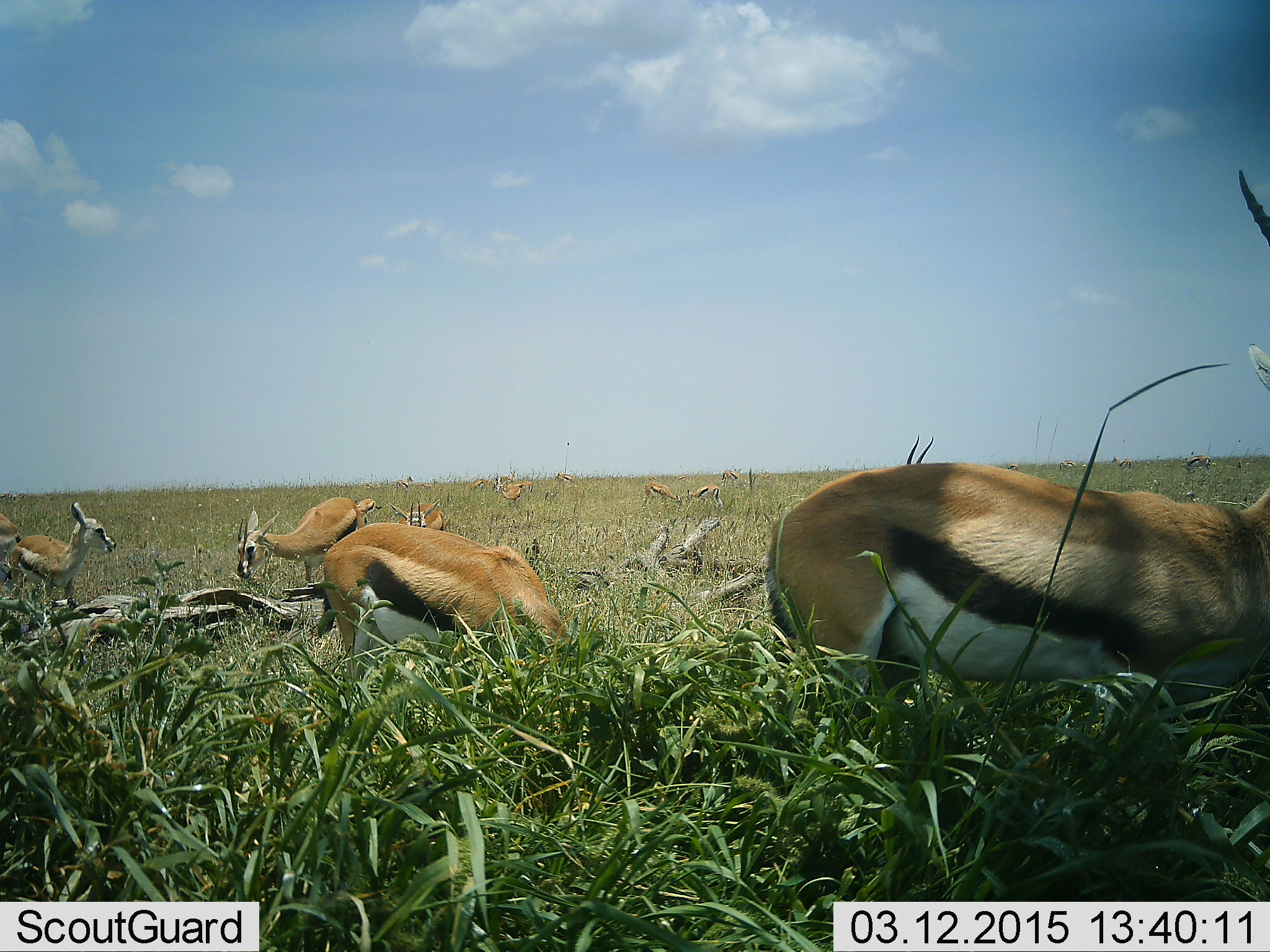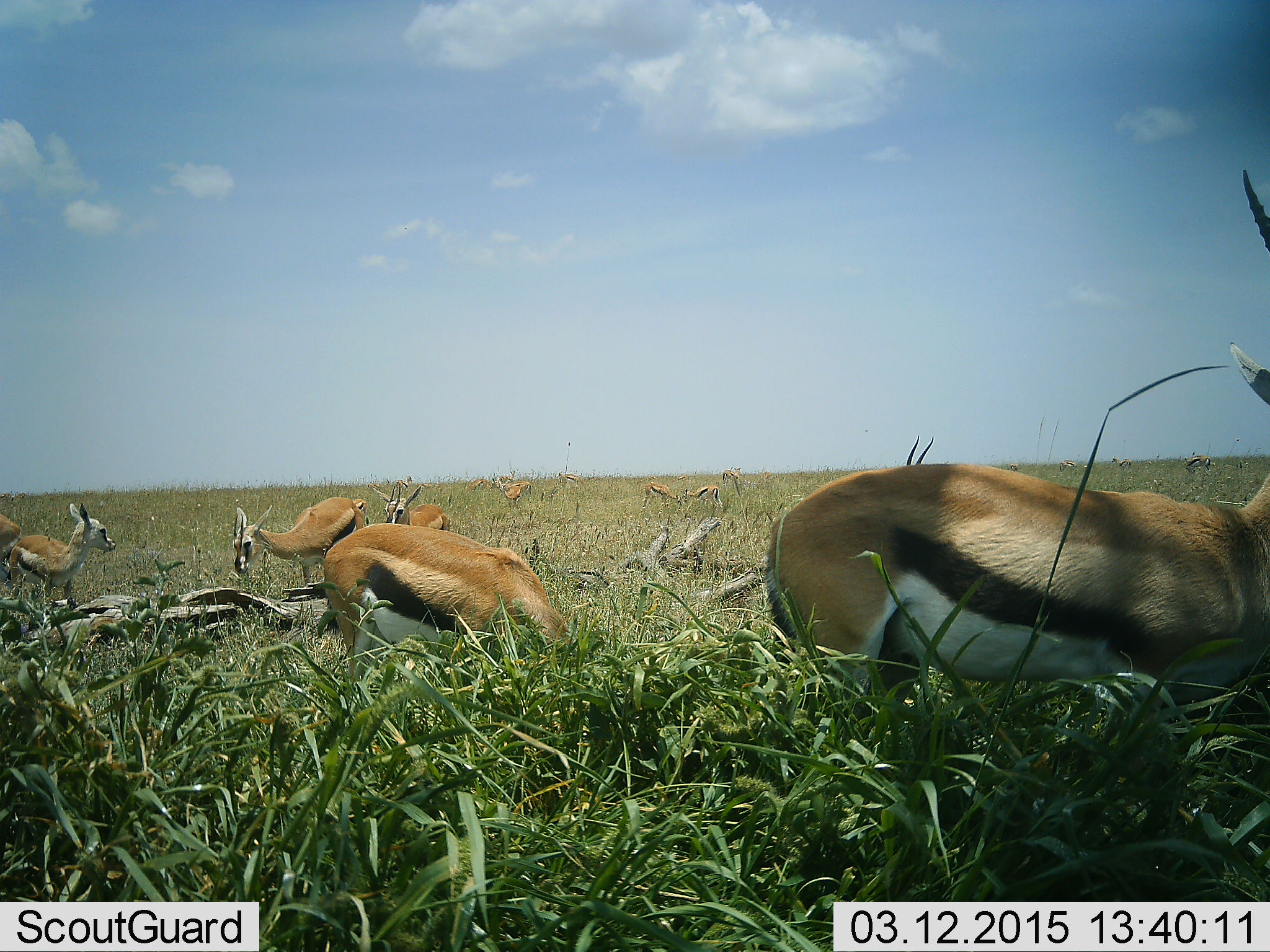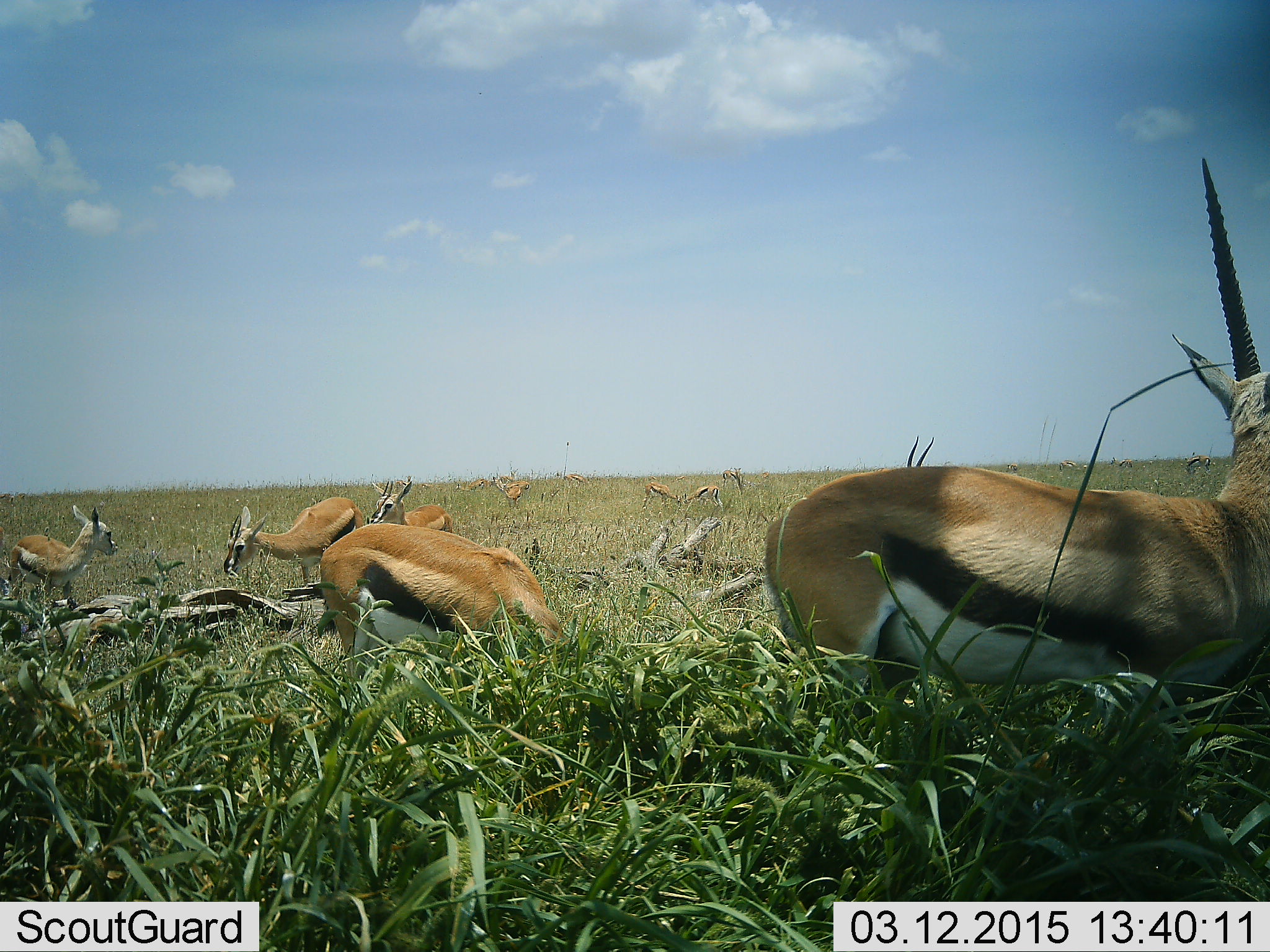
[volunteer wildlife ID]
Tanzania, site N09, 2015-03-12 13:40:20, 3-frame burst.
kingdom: Animalia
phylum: Chordata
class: Mammalia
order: Artiodactyla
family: Bovidae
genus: Eudorcas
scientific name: Eudorcas thomsonii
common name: thomson's gazelle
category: gazellethomsons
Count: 11-50.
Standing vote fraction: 90%.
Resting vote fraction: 30%.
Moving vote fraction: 0%.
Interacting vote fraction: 10%.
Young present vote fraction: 40%.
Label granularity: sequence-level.